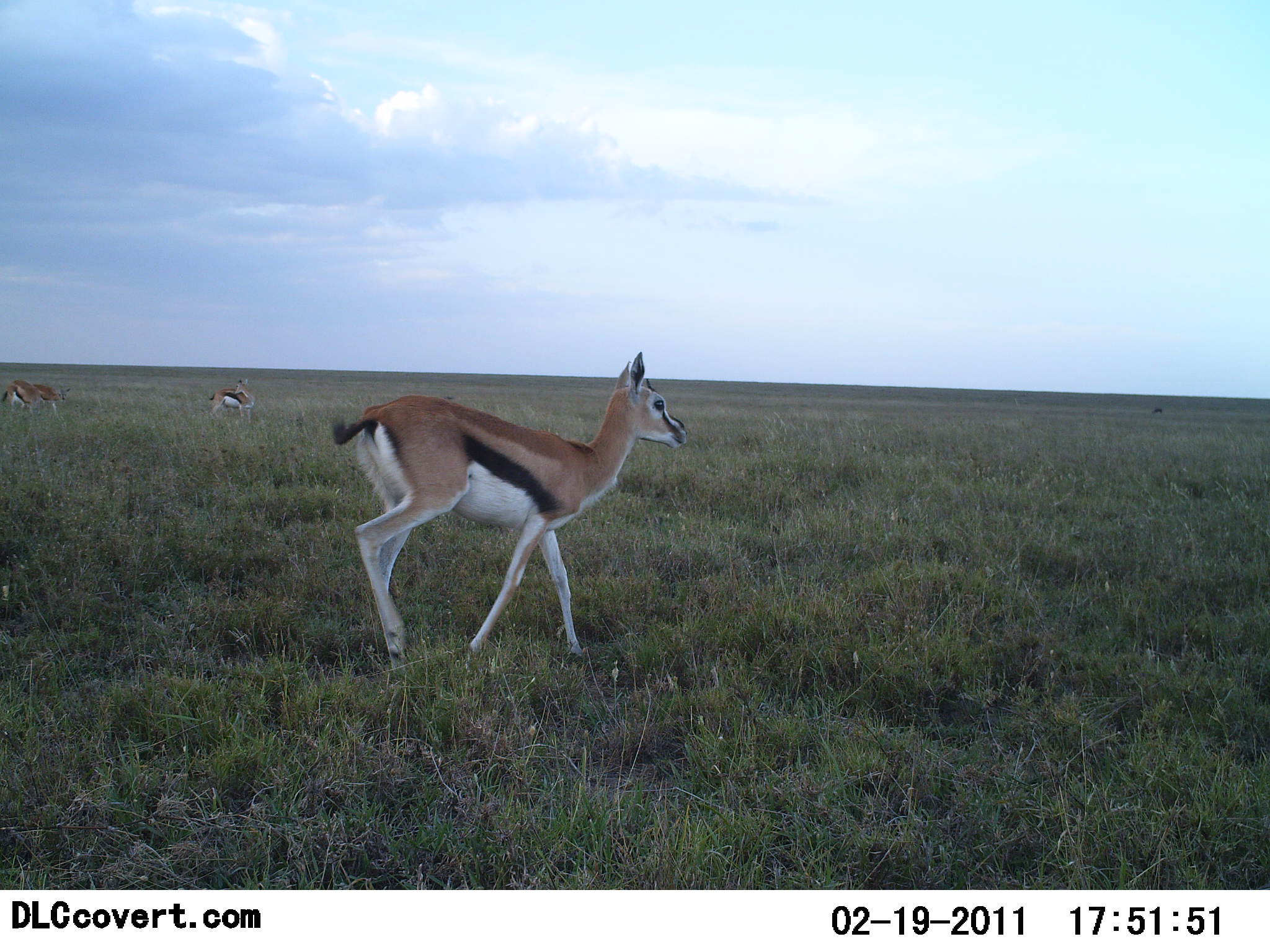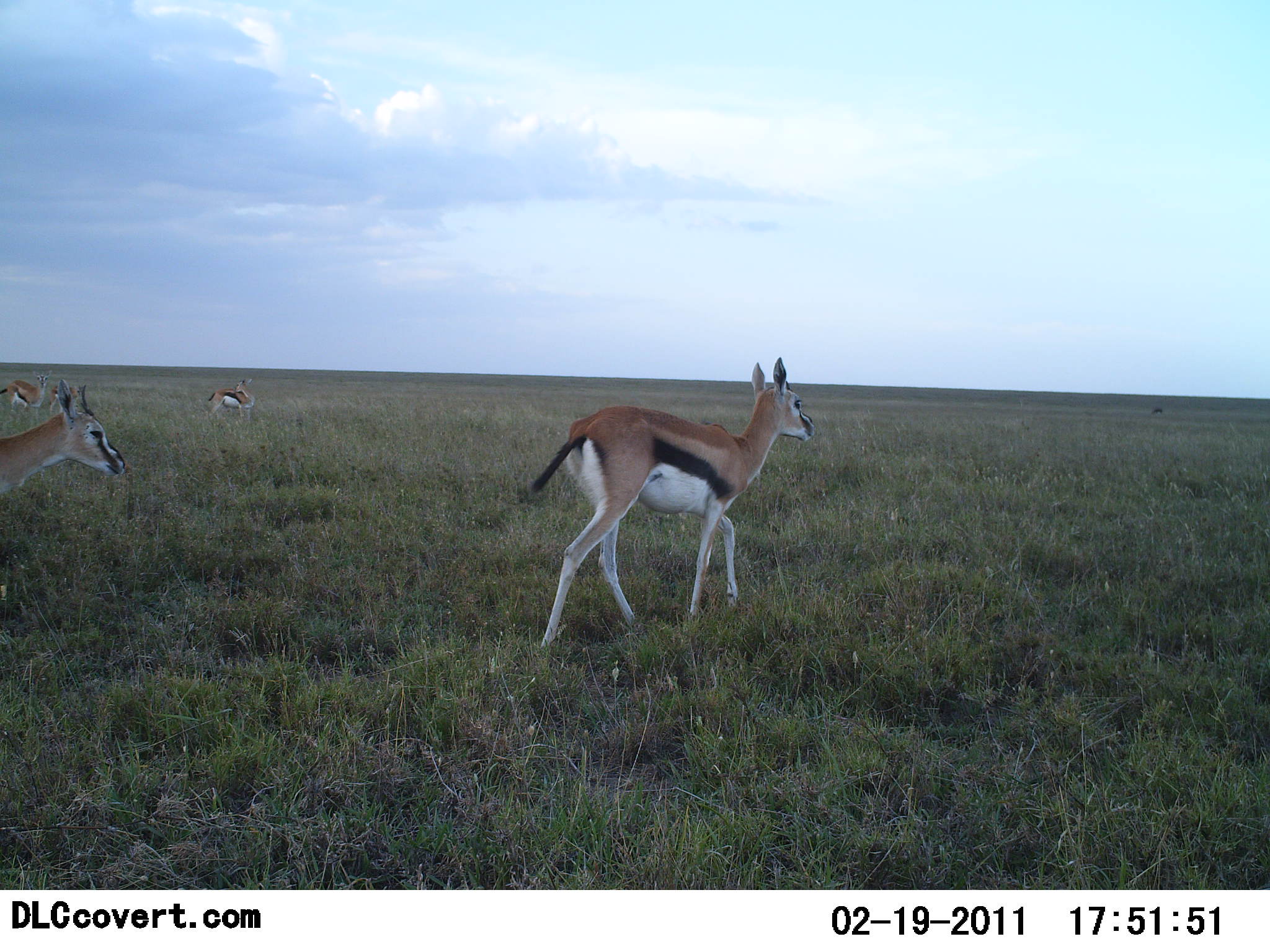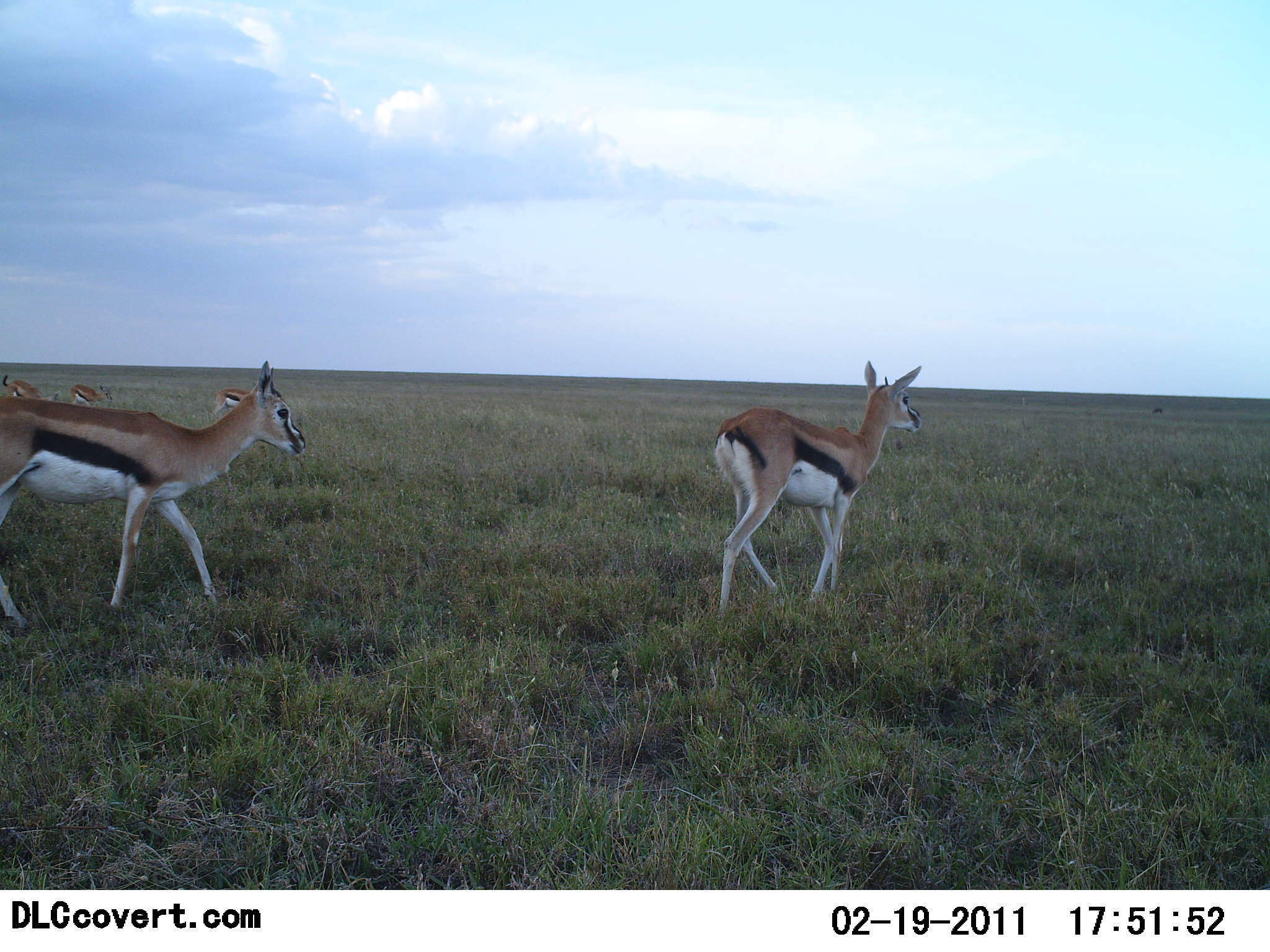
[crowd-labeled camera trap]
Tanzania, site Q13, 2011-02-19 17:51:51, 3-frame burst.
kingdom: Animalia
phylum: Chordata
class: Mammalia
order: Artiodactyla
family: Bovidae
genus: Eudorcas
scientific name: Eudorcas thomsonii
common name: thomson's gazelle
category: gazellethomsons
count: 5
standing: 23%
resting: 0%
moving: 92%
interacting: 0%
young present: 0%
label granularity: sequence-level